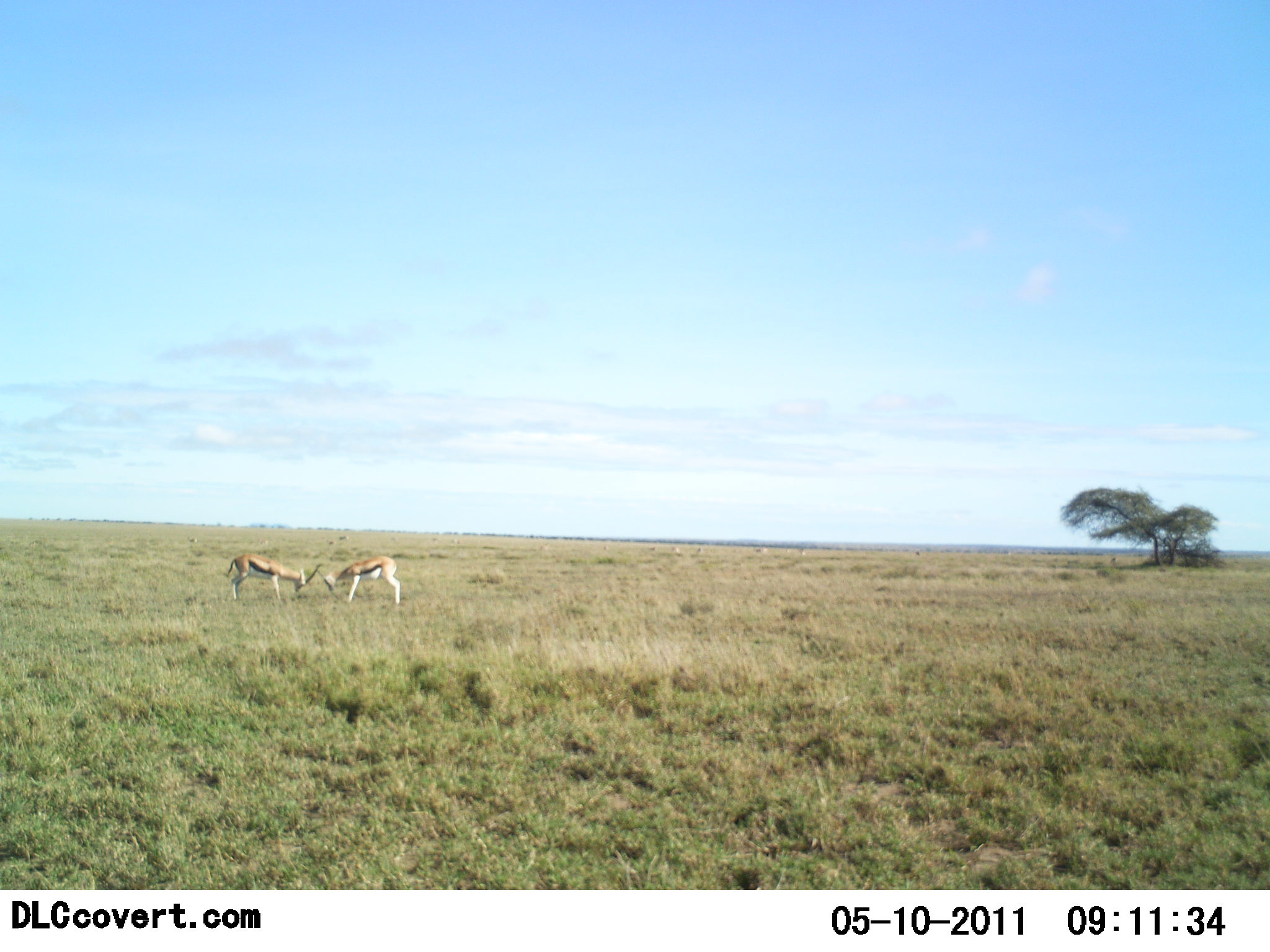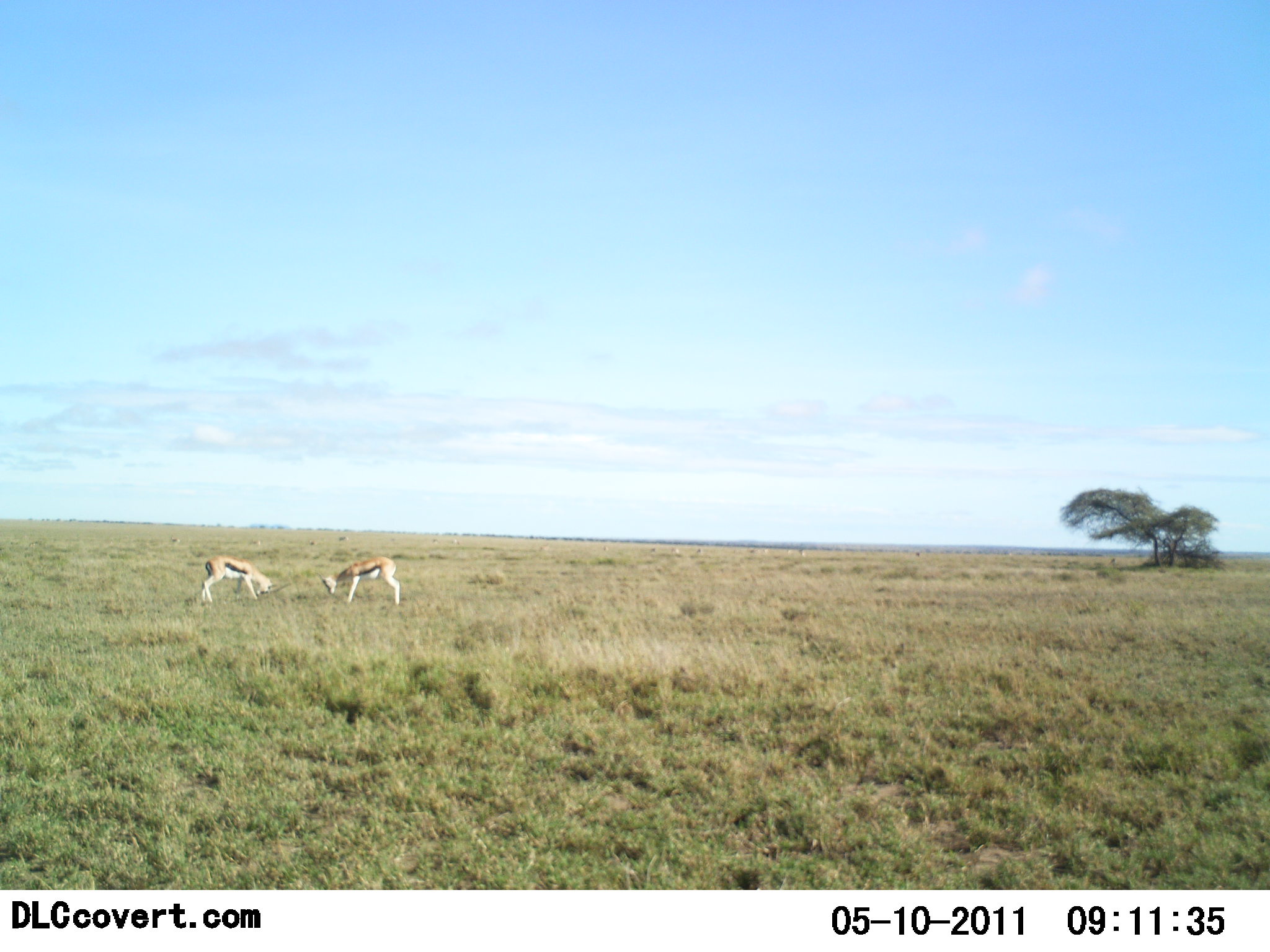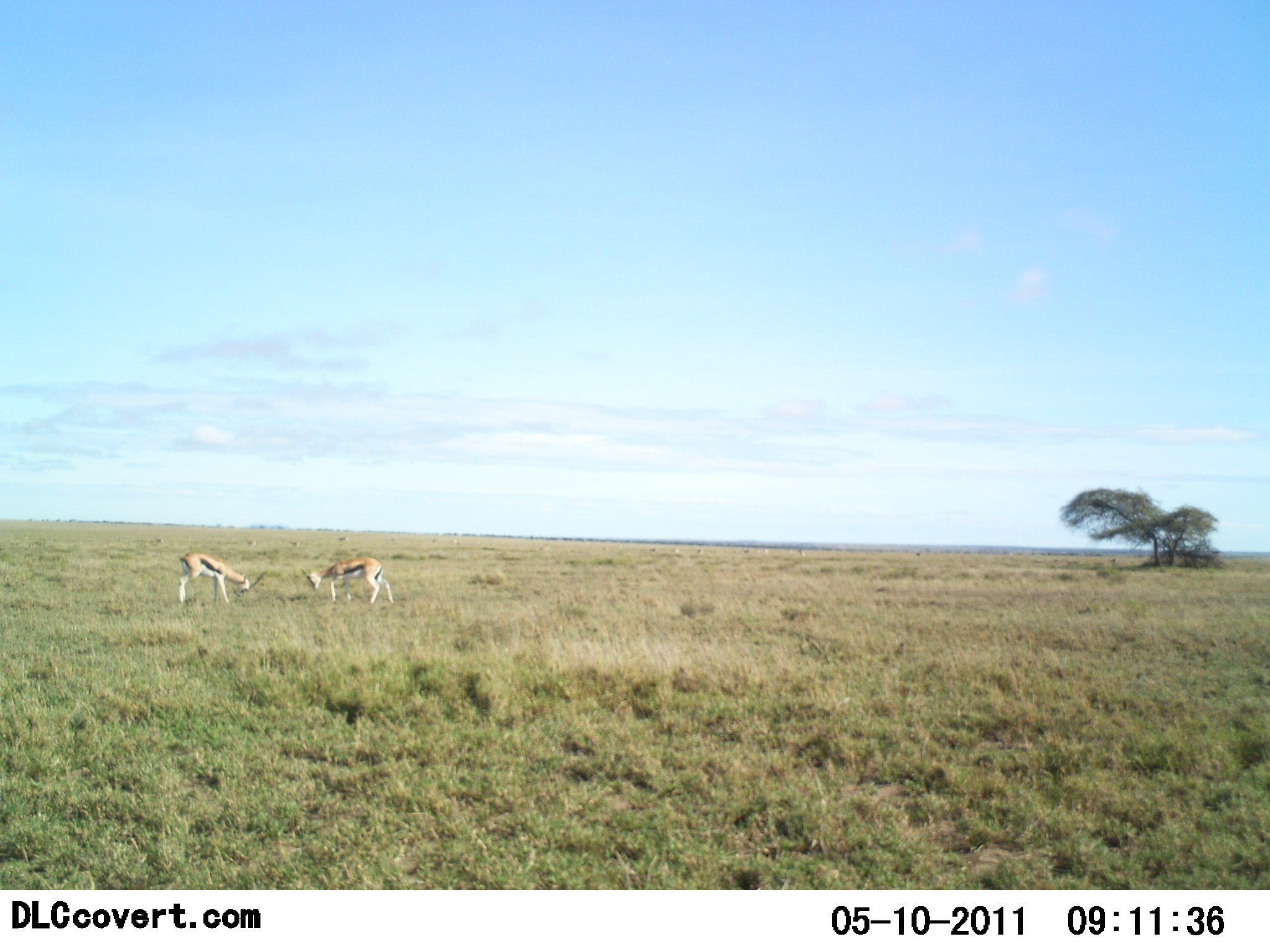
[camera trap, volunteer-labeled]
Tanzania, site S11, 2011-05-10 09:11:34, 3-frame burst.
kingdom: Animalia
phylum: Chordata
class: Mammalia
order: Artiodactyla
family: Bovidae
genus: Eudorcas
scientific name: Eudorcas thomsonii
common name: thomson's gazelle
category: gazellethomsons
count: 2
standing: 0%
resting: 0%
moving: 31%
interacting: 85%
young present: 0%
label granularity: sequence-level